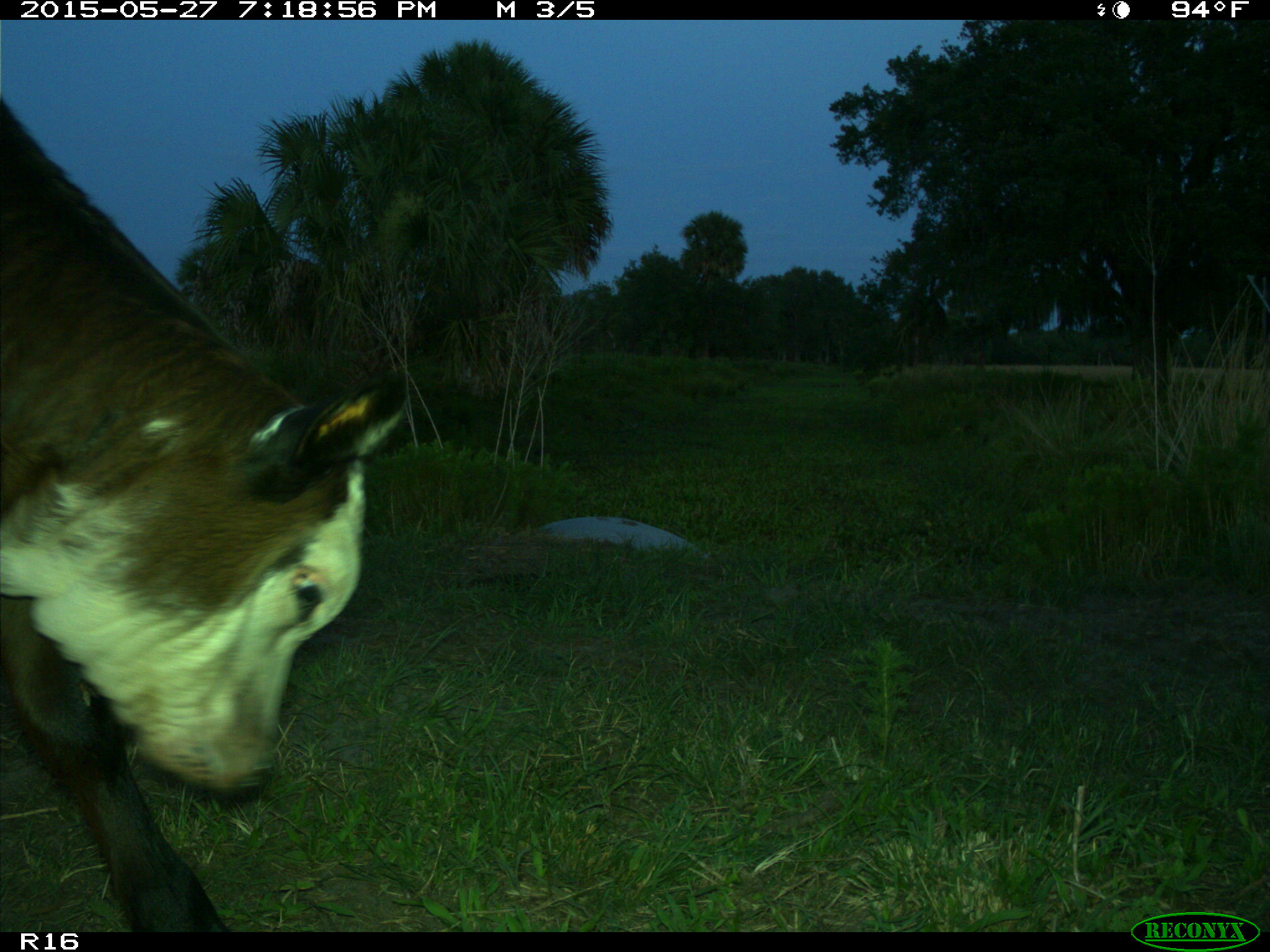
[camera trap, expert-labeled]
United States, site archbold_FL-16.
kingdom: Animalia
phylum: Chordata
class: Mammalia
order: Artiodactyla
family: Bovidae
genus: Bos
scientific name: Bos taurus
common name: domestic cow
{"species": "Bos taurus (domestic cow)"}